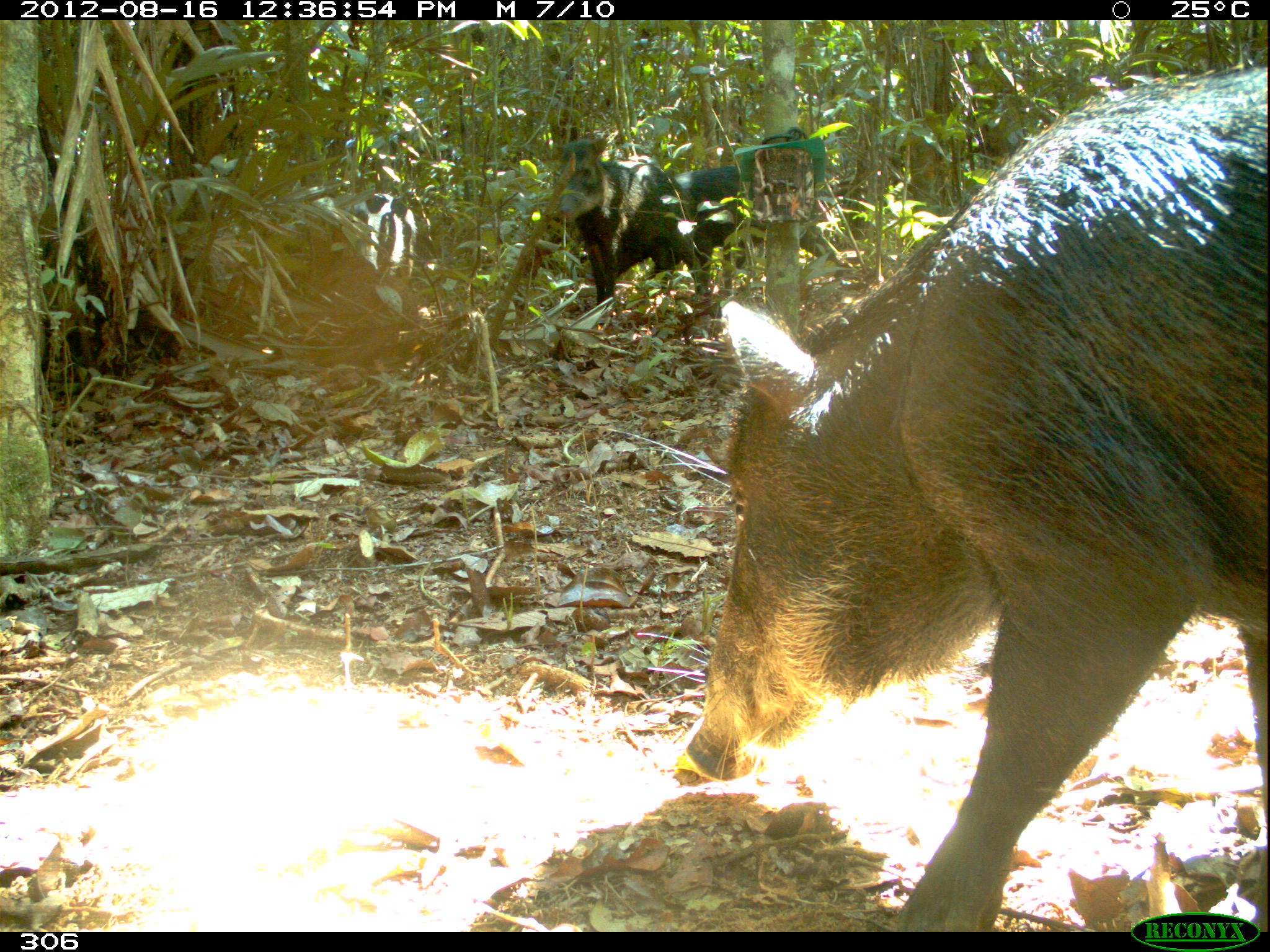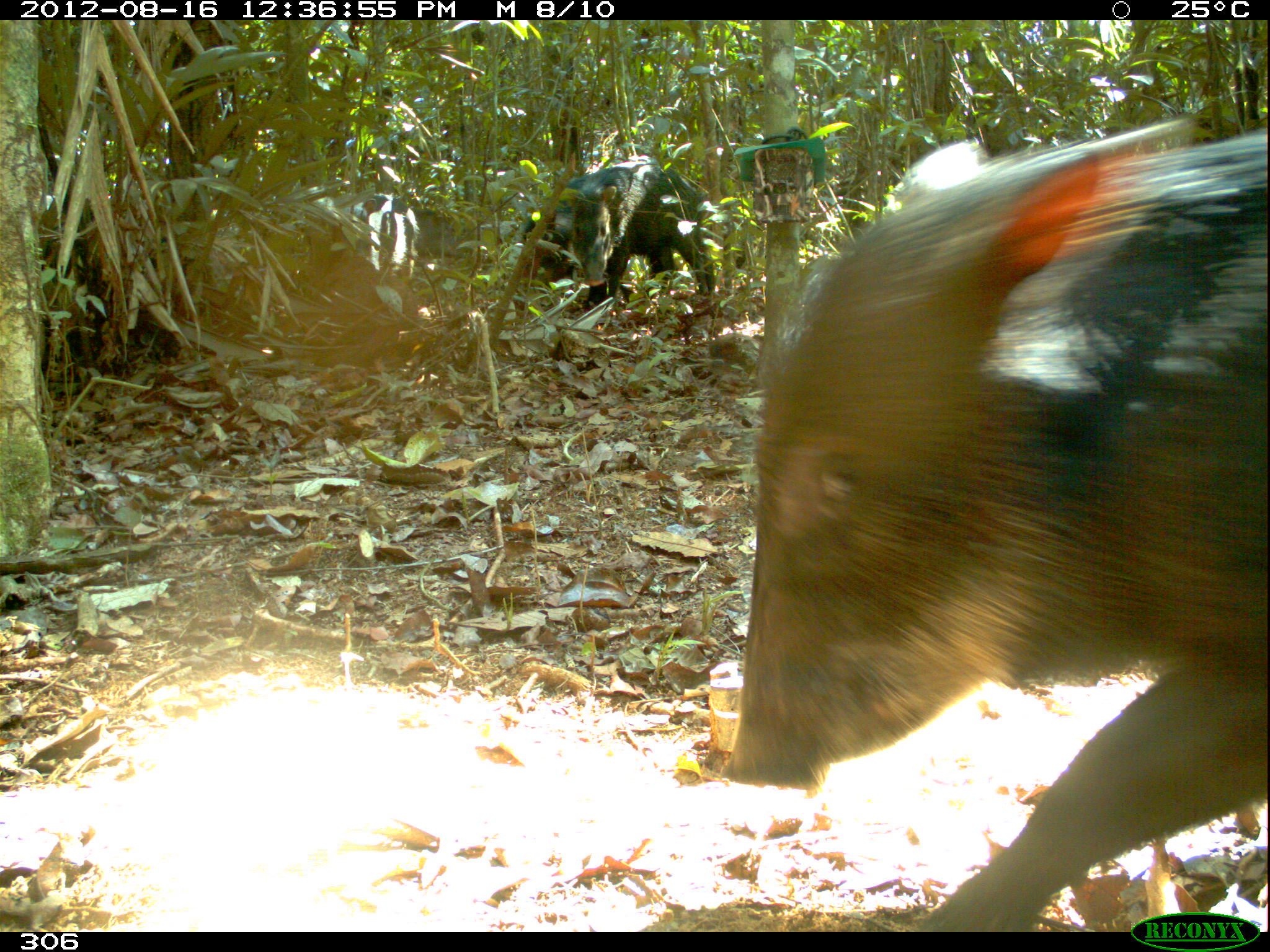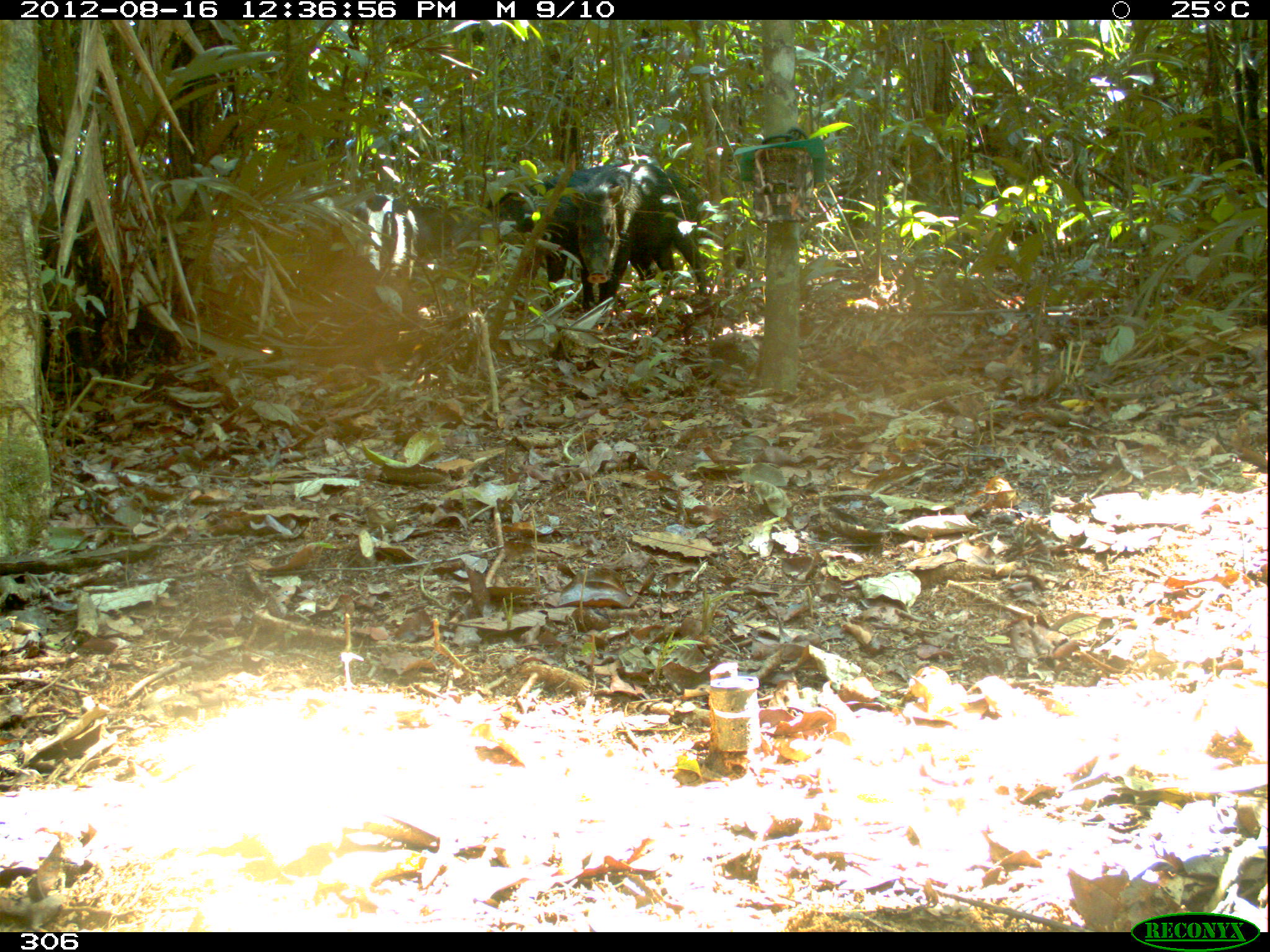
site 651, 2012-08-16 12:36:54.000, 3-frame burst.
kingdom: Animalia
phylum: Chordata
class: Mammalia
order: Artiodactyla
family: Tayassuidae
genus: Tayassu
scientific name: Tayassu pecari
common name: white-lipped peccary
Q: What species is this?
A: Tayassu pecari (white-lipped peccary).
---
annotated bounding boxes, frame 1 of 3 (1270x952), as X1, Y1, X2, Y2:
tayassu pecari: 681, 66, 1268, 932; 551, 135, 700, 324; 612, 160, 790, 307; 276, 191, 416, 292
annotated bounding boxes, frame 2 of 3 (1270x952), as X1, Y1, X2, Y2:
tayassu pecari: 721, 119, 1267, 932; 567, 156, 716, 320; 521, 174, 611, 310; 370, 192, 472, 277; 293, 188, 377, 274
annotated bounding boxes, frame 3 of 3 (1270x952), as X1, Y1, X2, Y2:
tayassu pecari: 487, 159, 682, 312; 569, 162, 719, 317; 334, 188, 427, 283